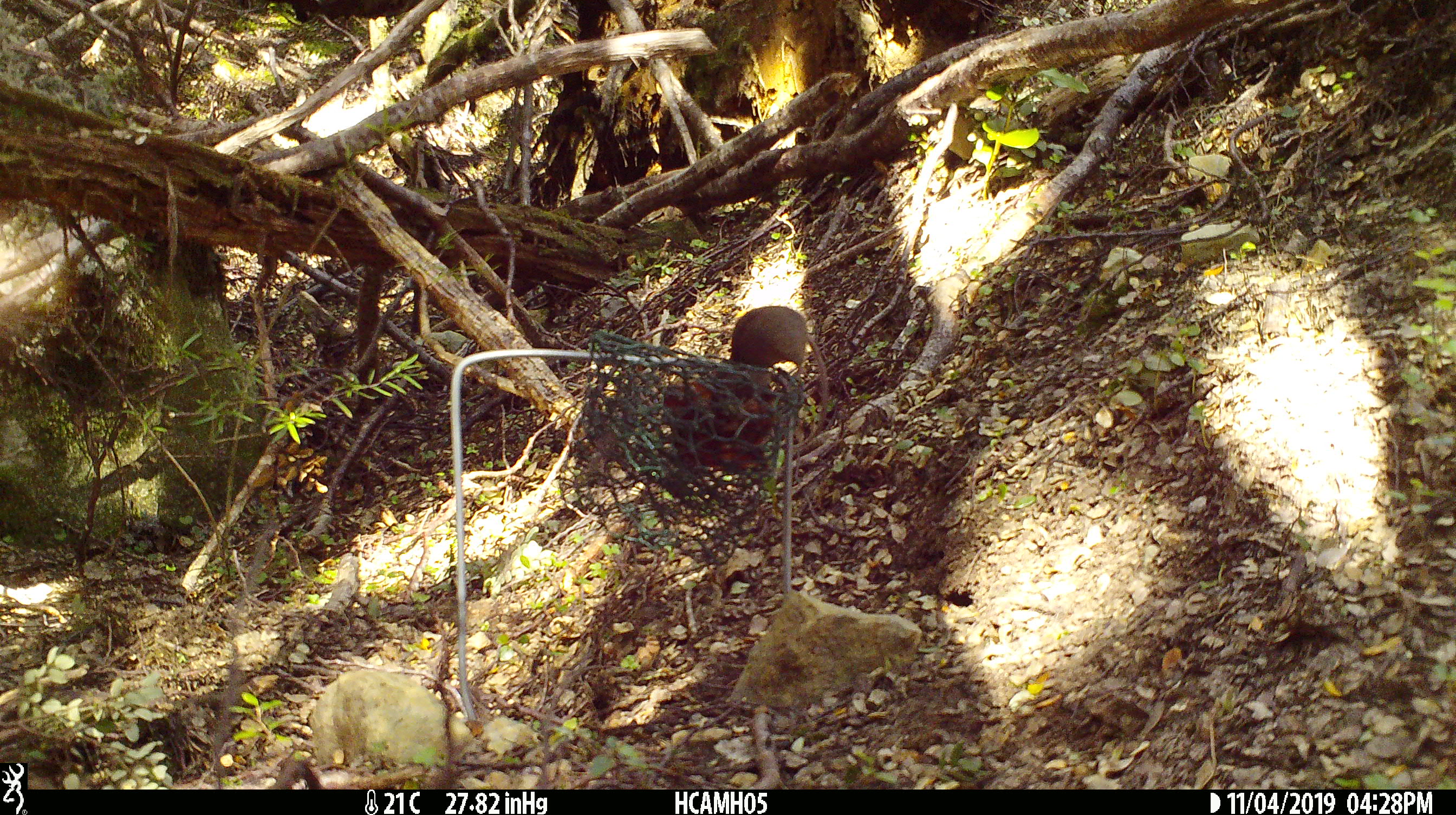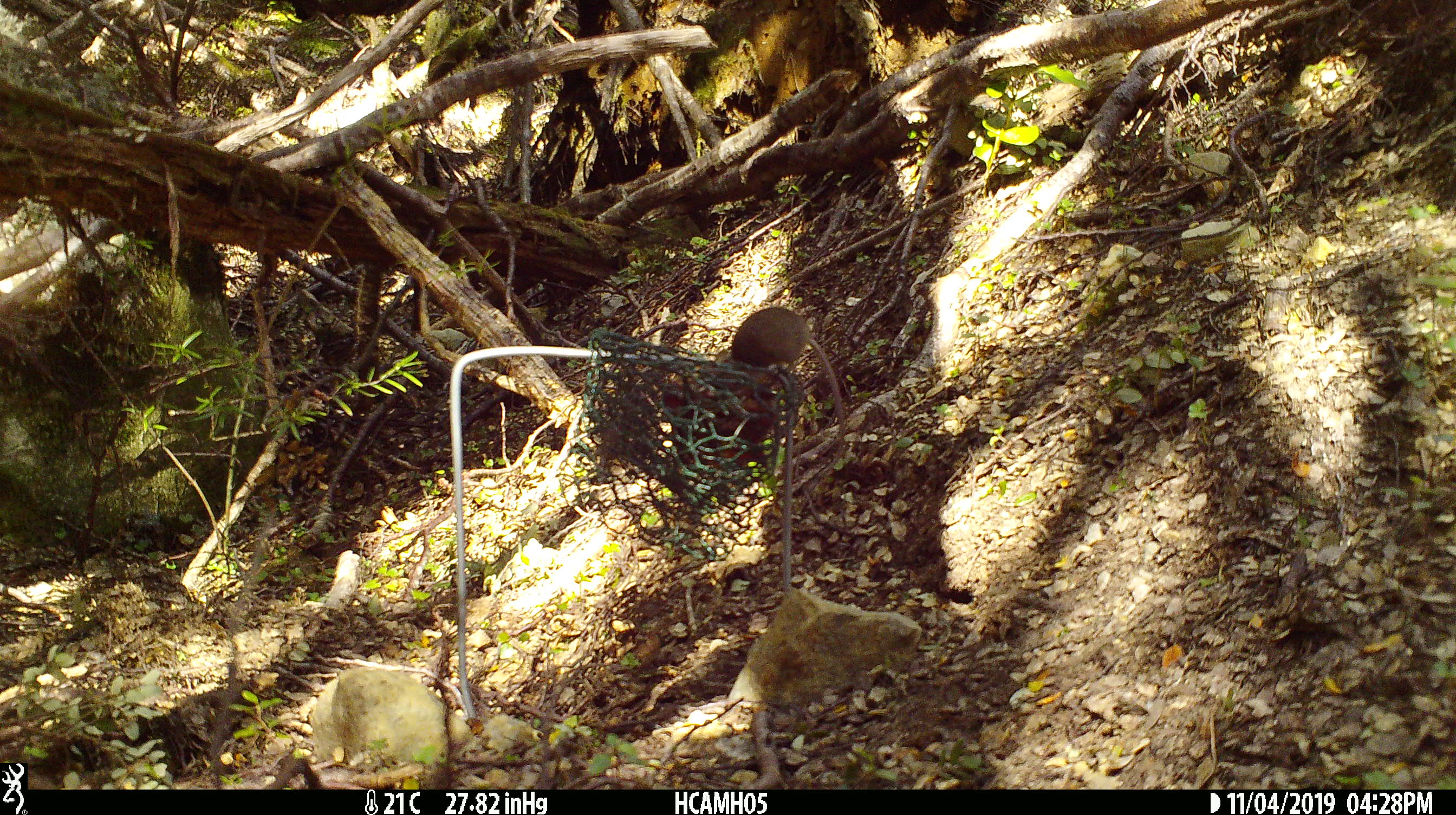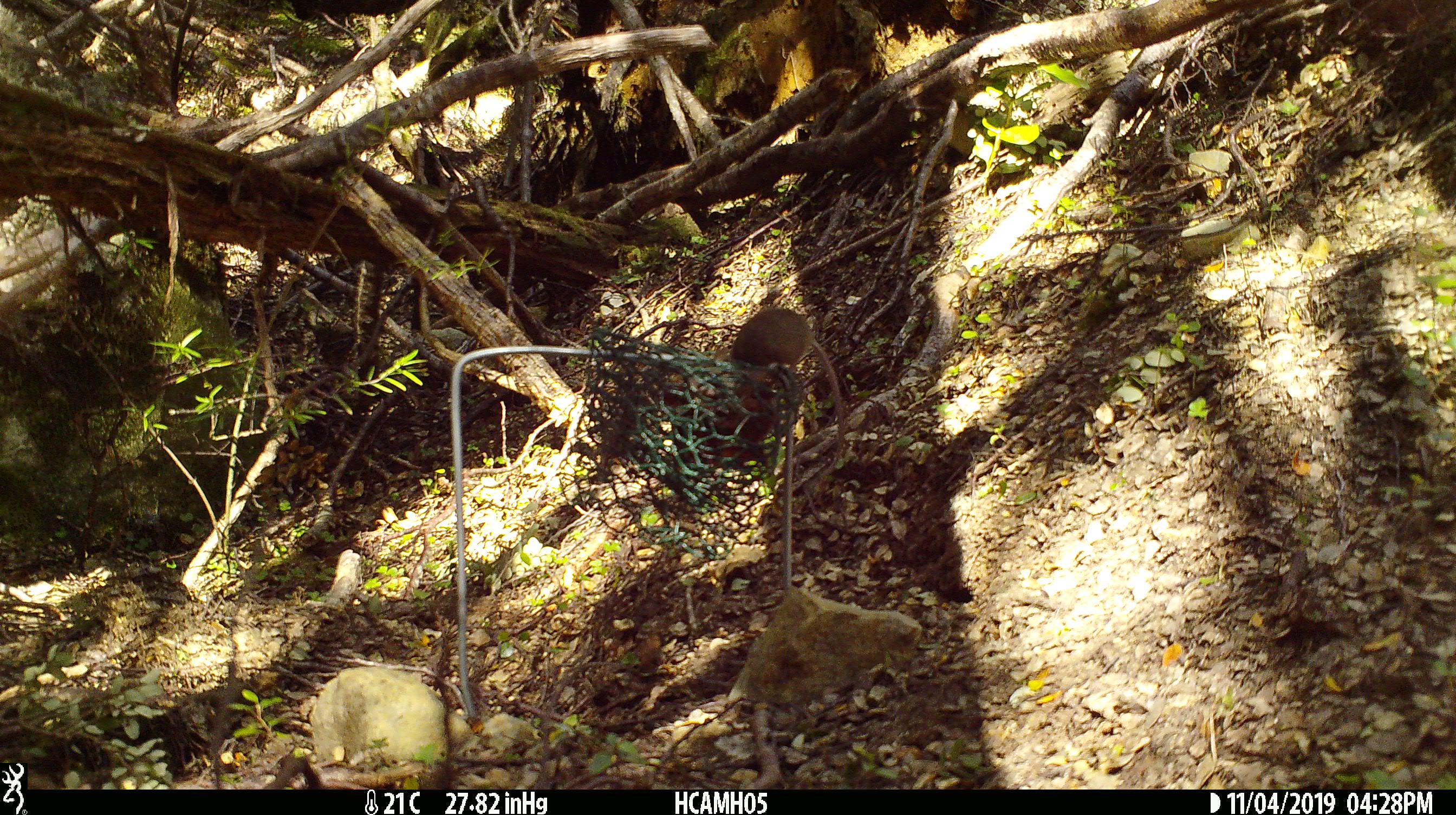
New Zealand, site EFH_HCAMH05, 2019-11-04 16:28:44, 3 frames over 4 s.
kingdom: Animalia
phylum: Chordata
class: Mammalia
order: Rodentia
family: Muridae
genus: Mus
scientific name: Mus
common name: mouse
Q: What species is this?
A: Mouse (Mus).